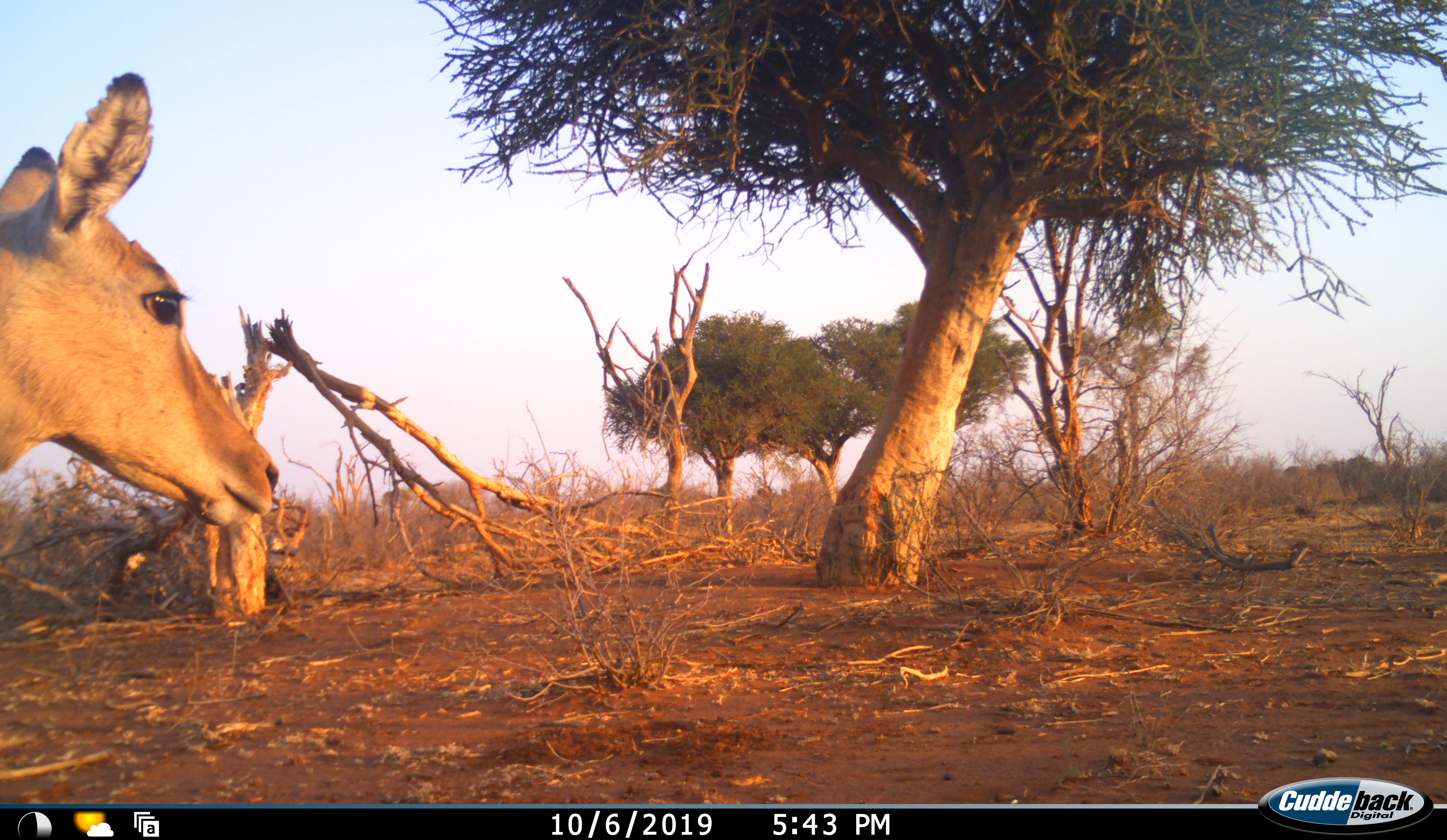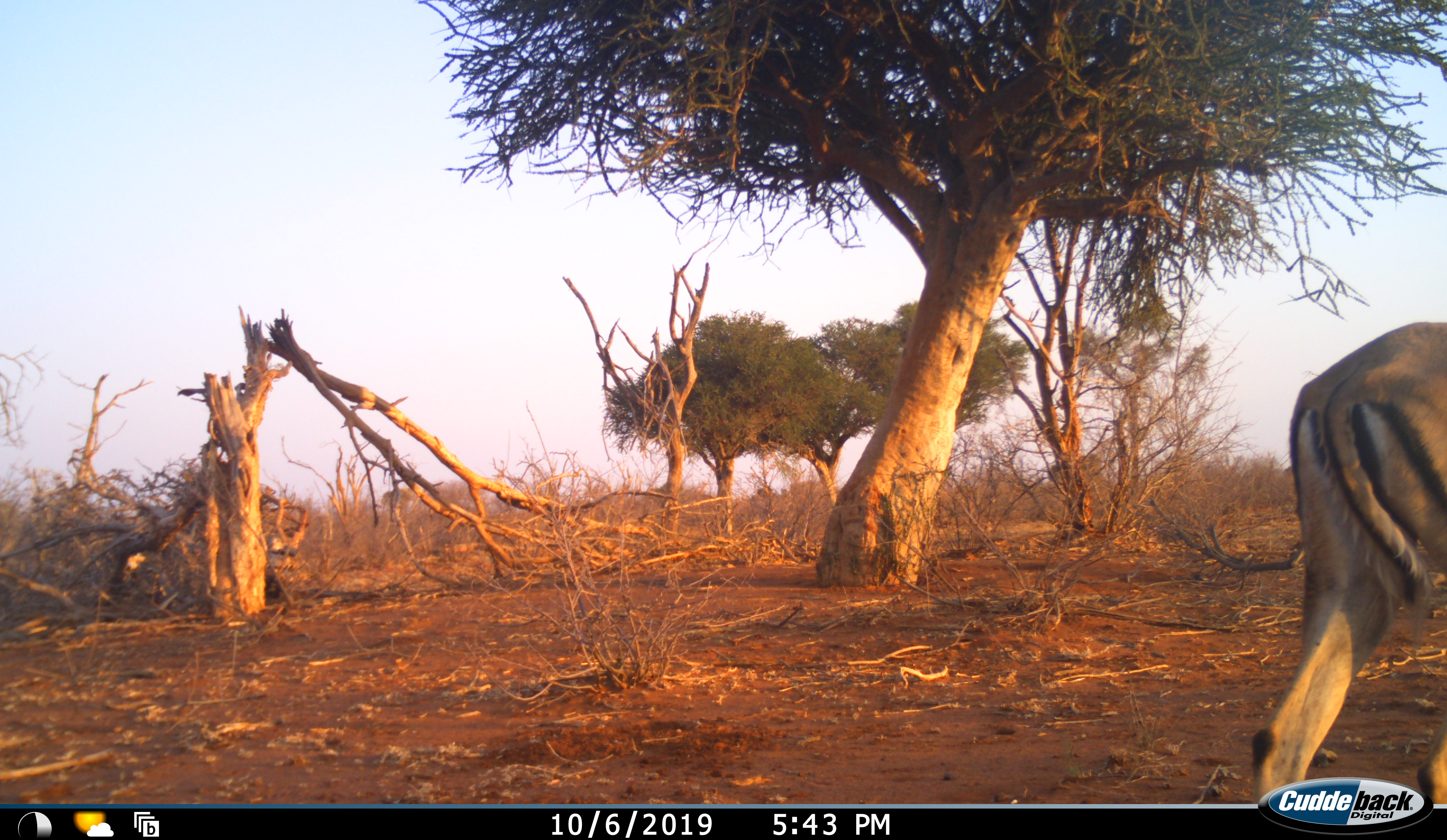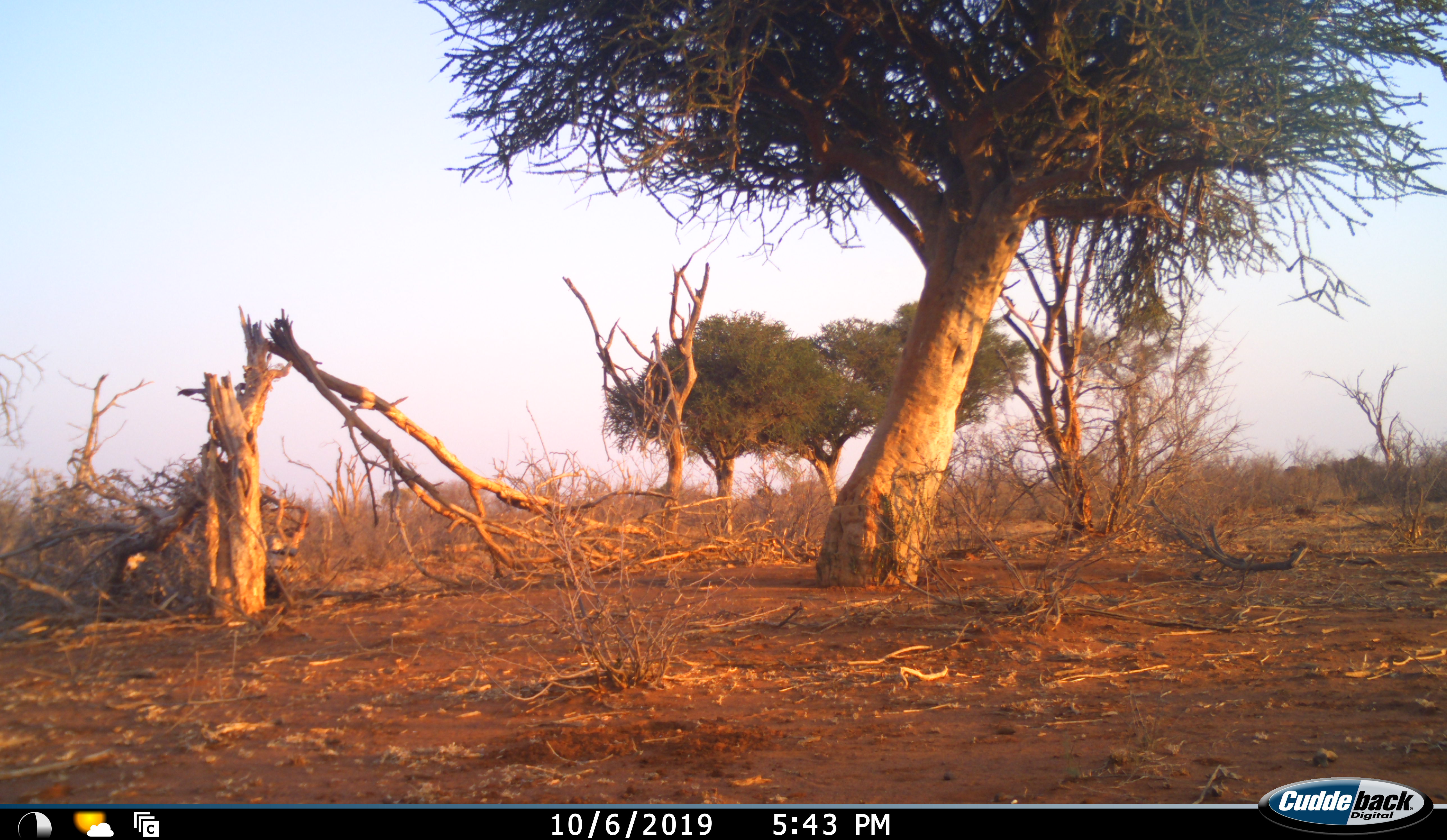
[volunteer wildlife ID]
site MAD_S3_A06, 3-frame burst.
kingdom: Animalia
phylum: Chordata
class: Mammalia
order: Artiodactyla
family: Bovidae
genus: Aepyceros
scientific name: Aepyceros melampus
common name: impala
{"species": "impala (Aepyceros melampus)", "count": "1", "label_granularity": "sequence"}